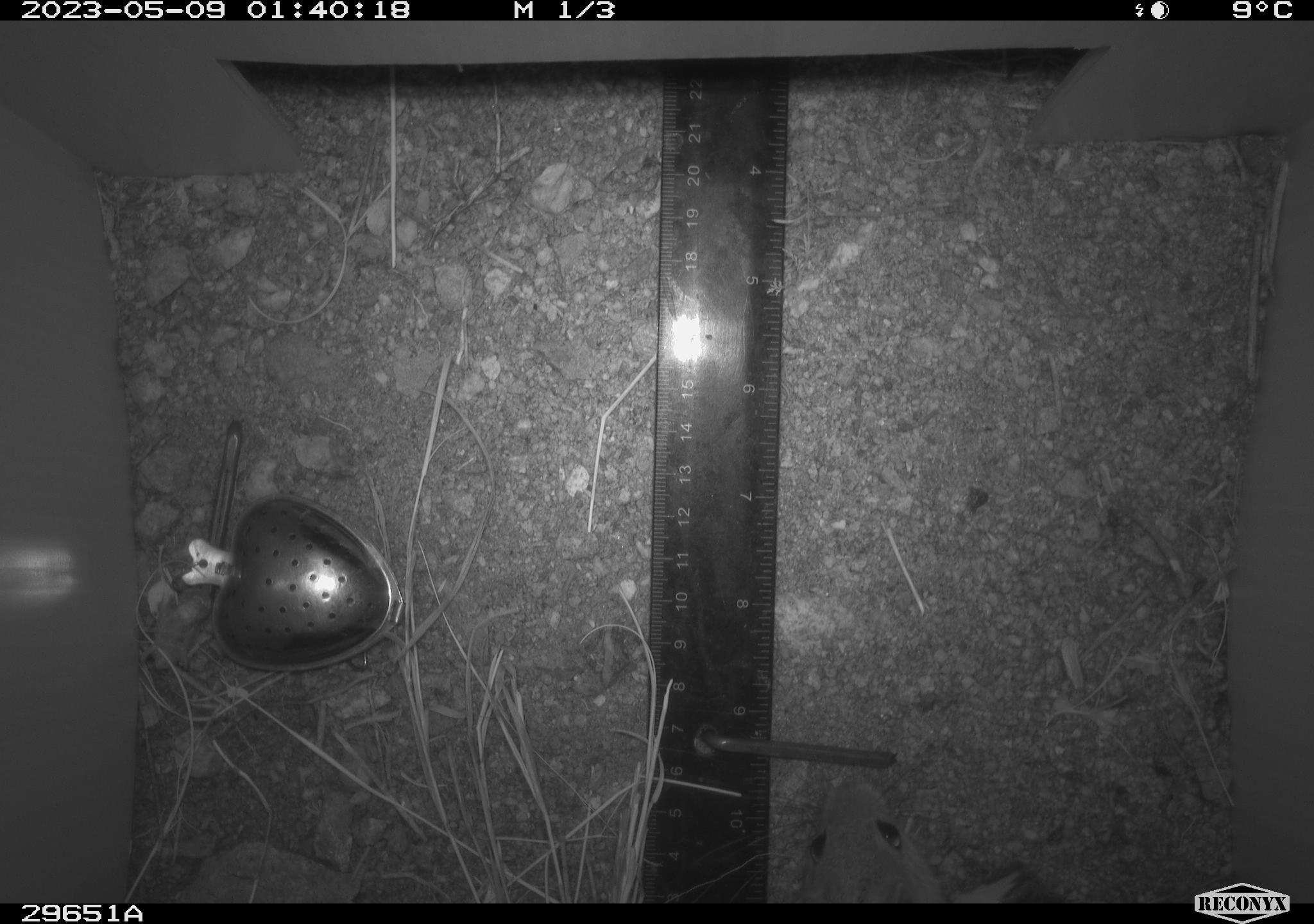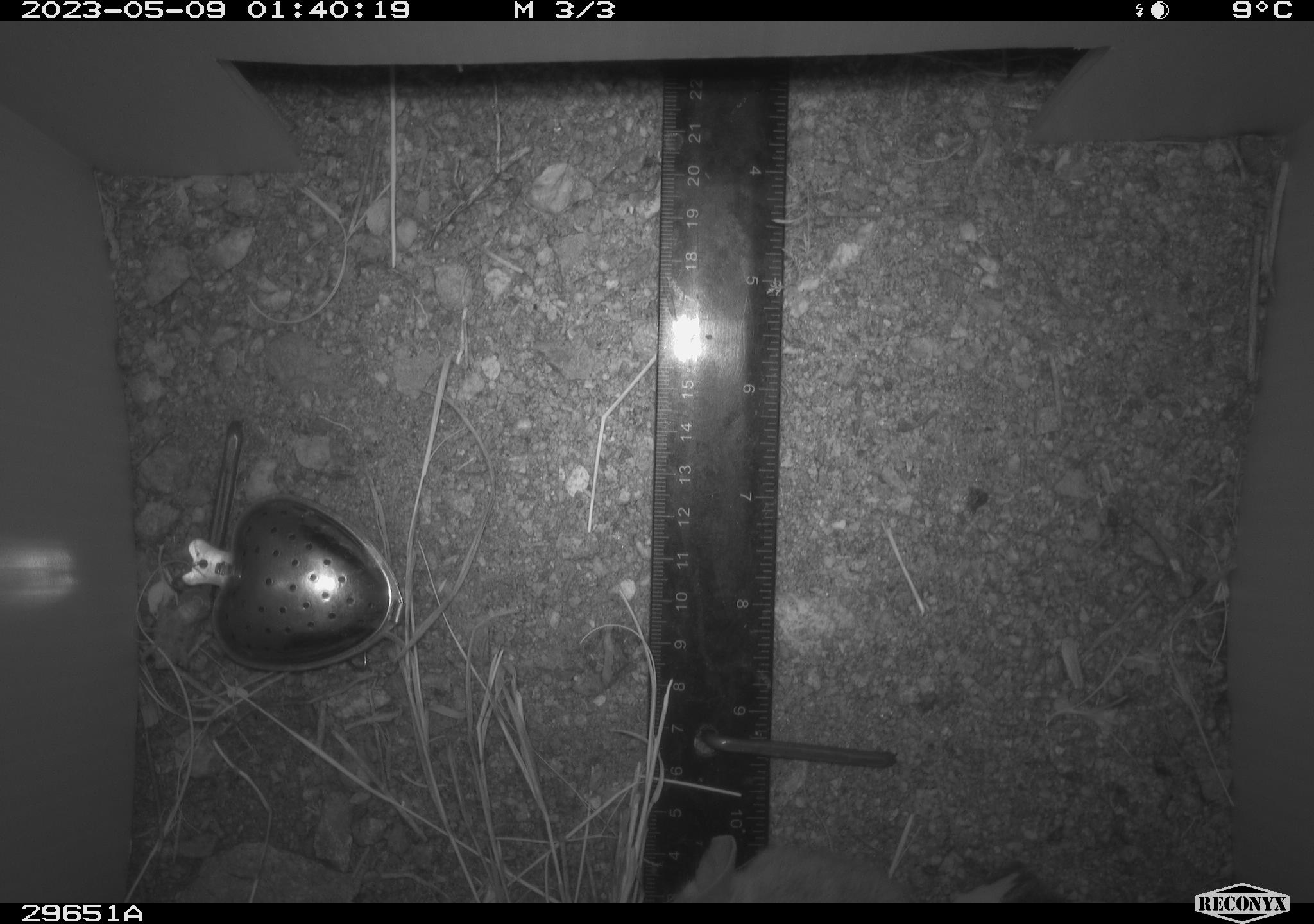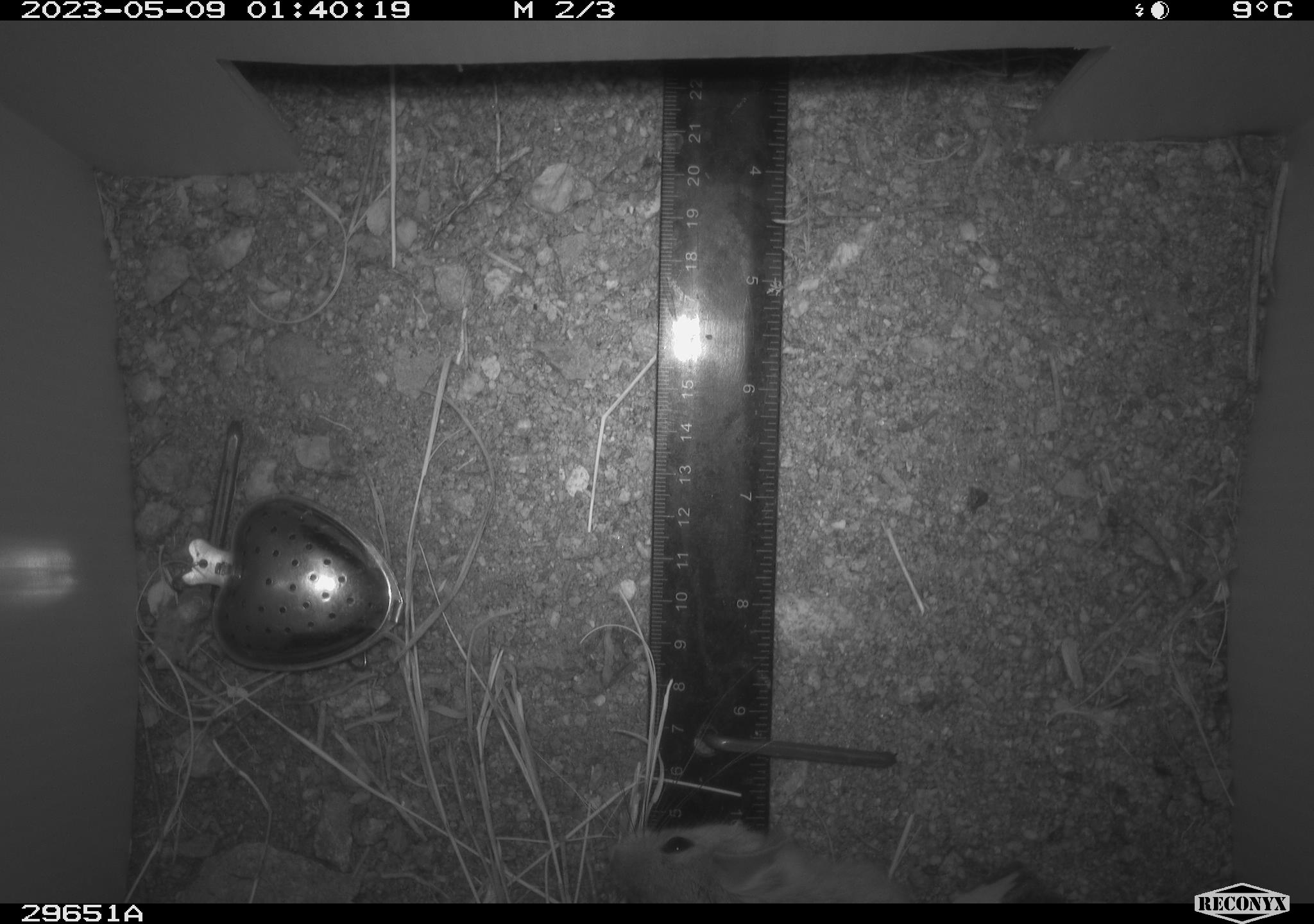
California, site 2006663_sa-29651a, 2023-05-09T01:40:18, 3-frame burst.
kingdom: Animalia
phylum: Chordata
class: Mammalia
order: Rodentia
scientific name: Rodentia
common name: rodent